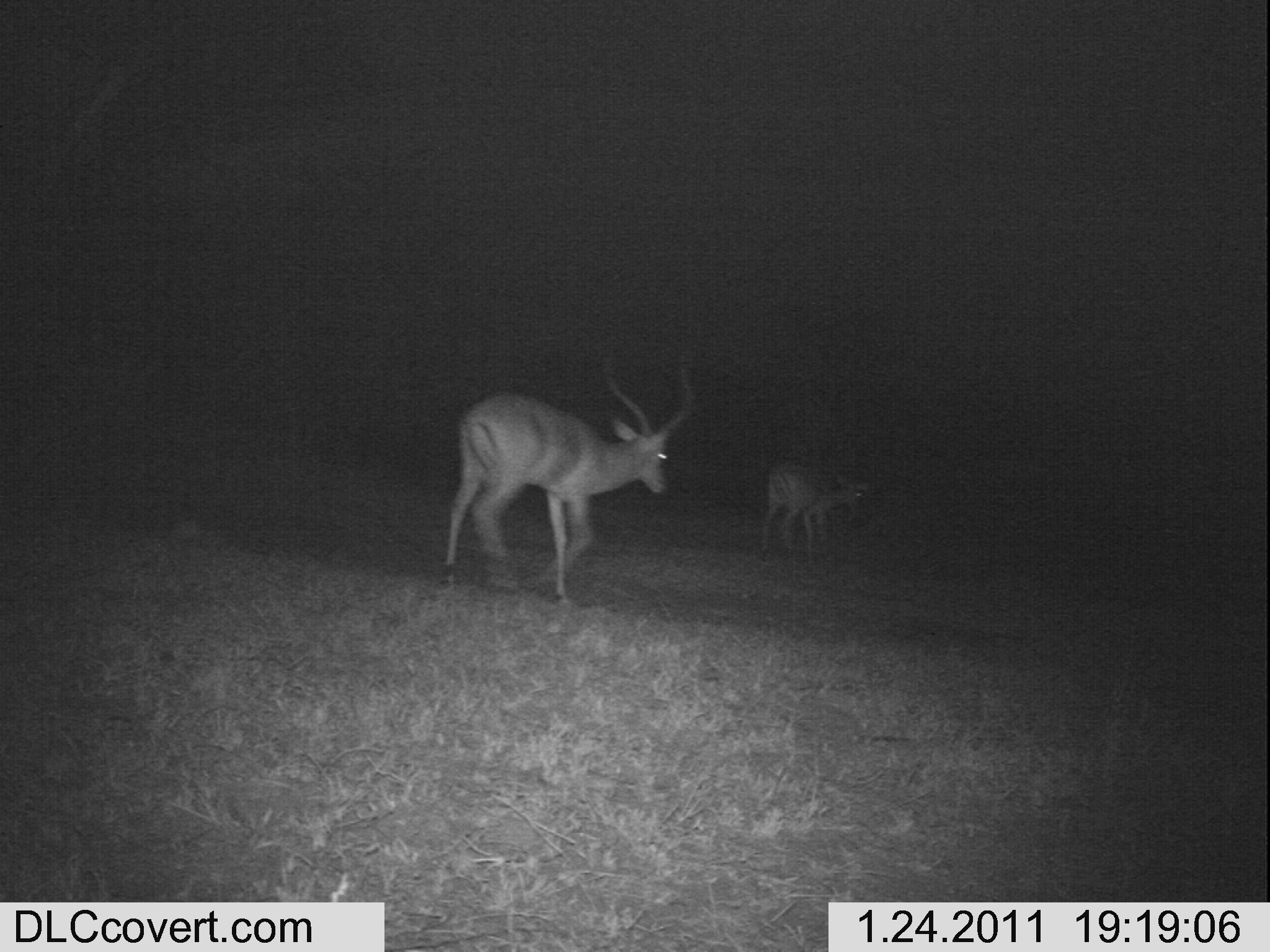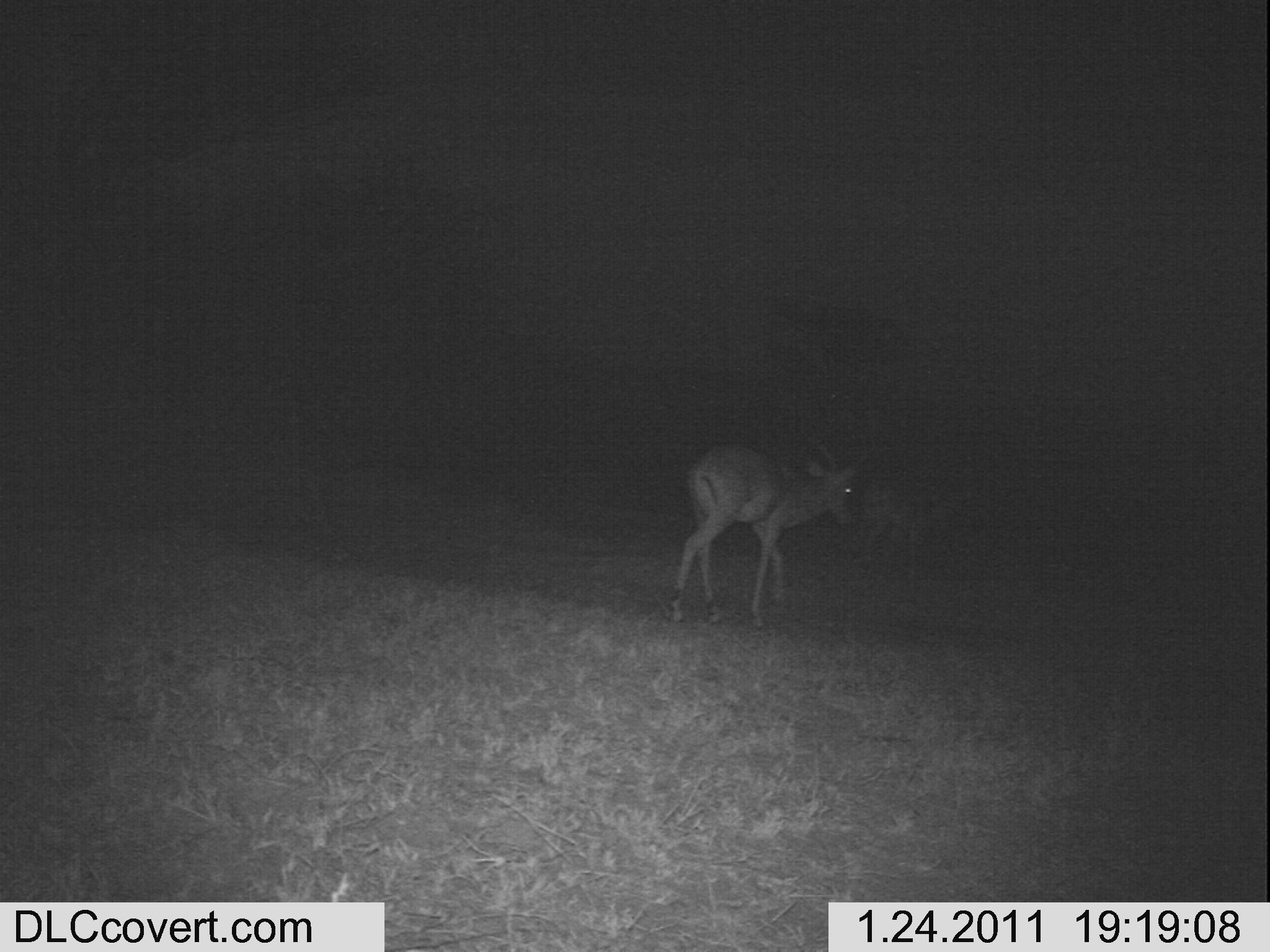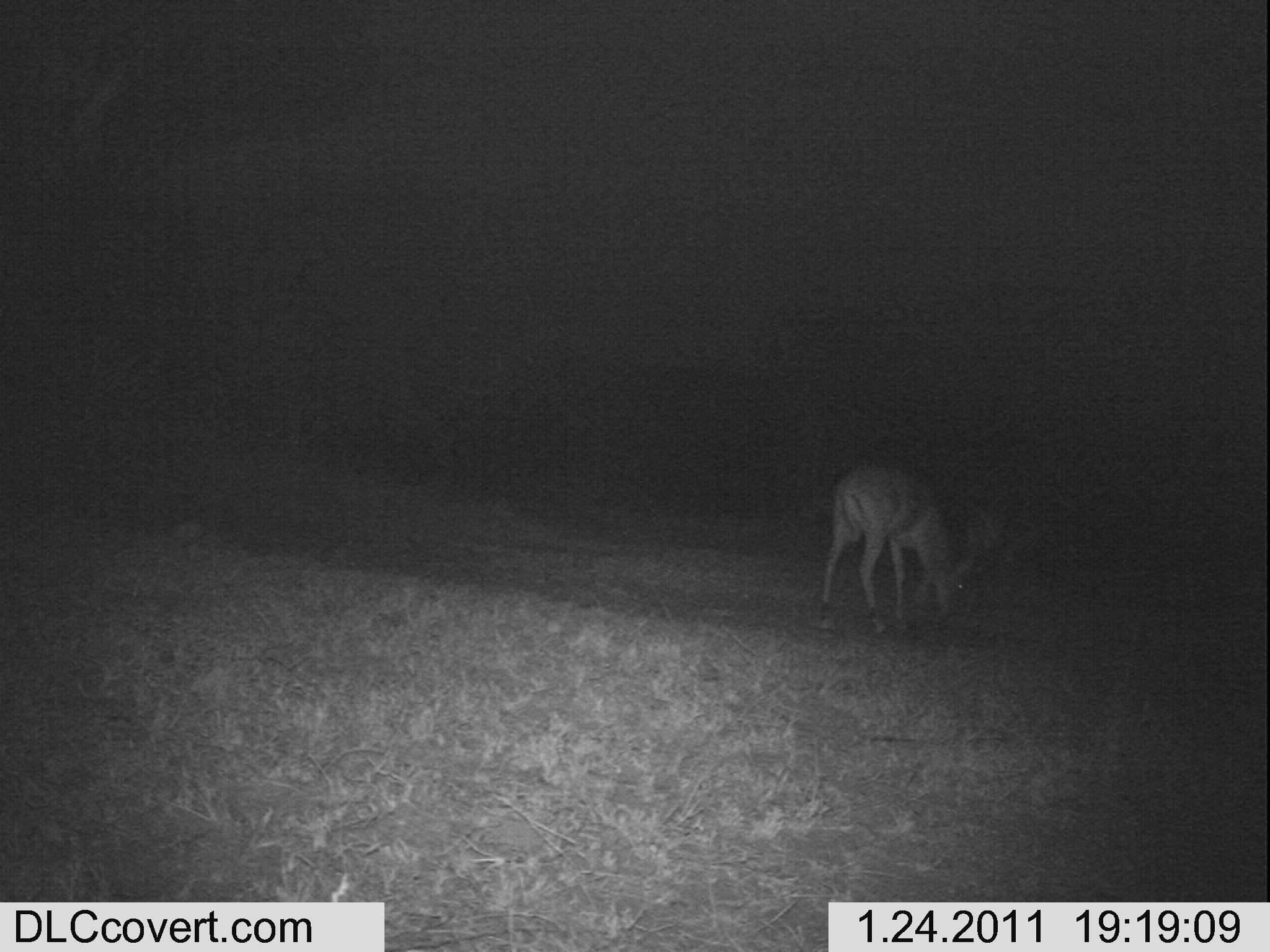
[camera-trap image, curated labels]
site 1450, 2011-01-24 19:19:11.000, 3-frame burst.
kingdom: Animalia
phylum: Chordata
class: Mammalia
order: Artiodactyla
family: Bovidae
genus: Aepyceros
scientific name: Aepyceros melampus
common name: impala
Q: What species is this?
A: Aepyceros melampus (impala).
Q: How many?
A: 2.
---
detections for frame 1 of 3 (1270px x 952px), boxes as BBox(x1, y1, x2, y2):
aepyceros melampus: BBox(443, 350, 694, 604); BBox(758, 459, 868, 558)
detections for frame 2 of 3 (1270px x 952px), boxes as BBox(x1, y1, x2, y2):
aepyceros melampus: BBox(668, 434, 858, 627)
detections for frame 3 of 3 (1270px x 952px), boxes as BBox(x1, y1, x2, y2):
aepyceros melampus: BBox(817, 460, 972, 633)